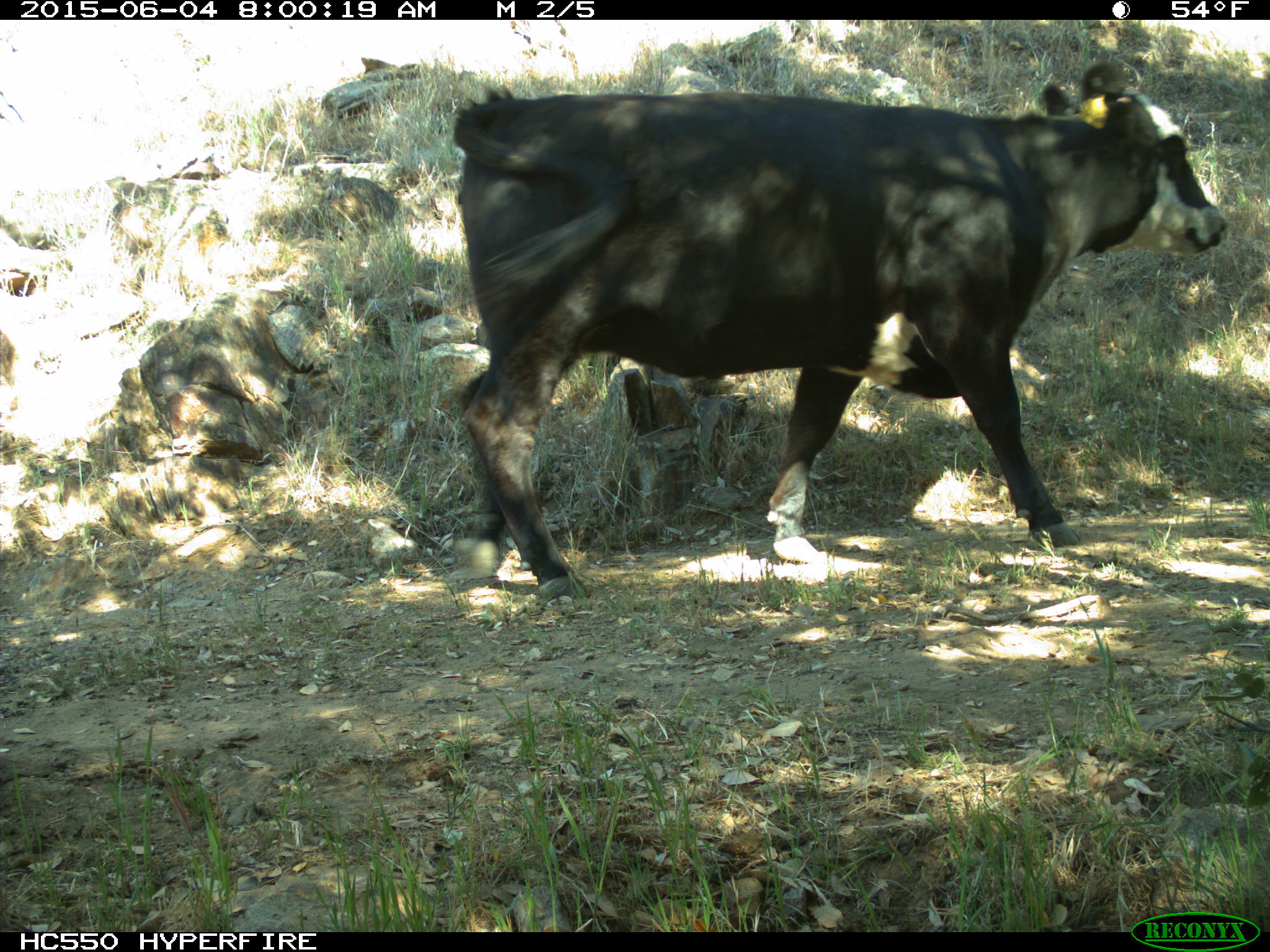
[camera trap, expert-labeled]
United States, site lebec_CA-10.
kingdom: Animalia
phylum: Chordata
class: Mammalia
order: Artiodactyla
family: Bovidae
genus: Bos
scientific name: Bos taurus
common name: domestic cow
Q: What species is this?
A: Bos taurus (domestic cow).